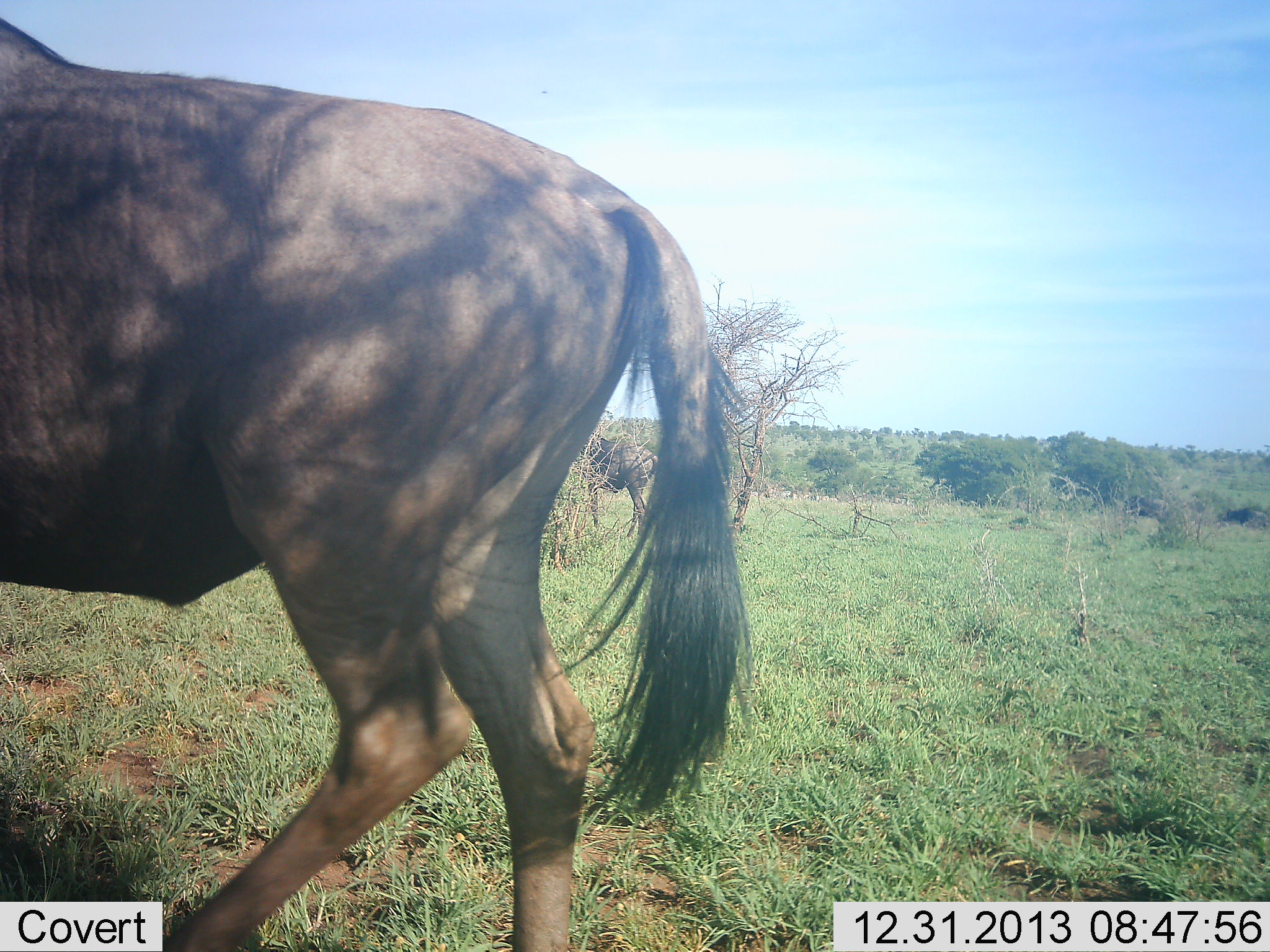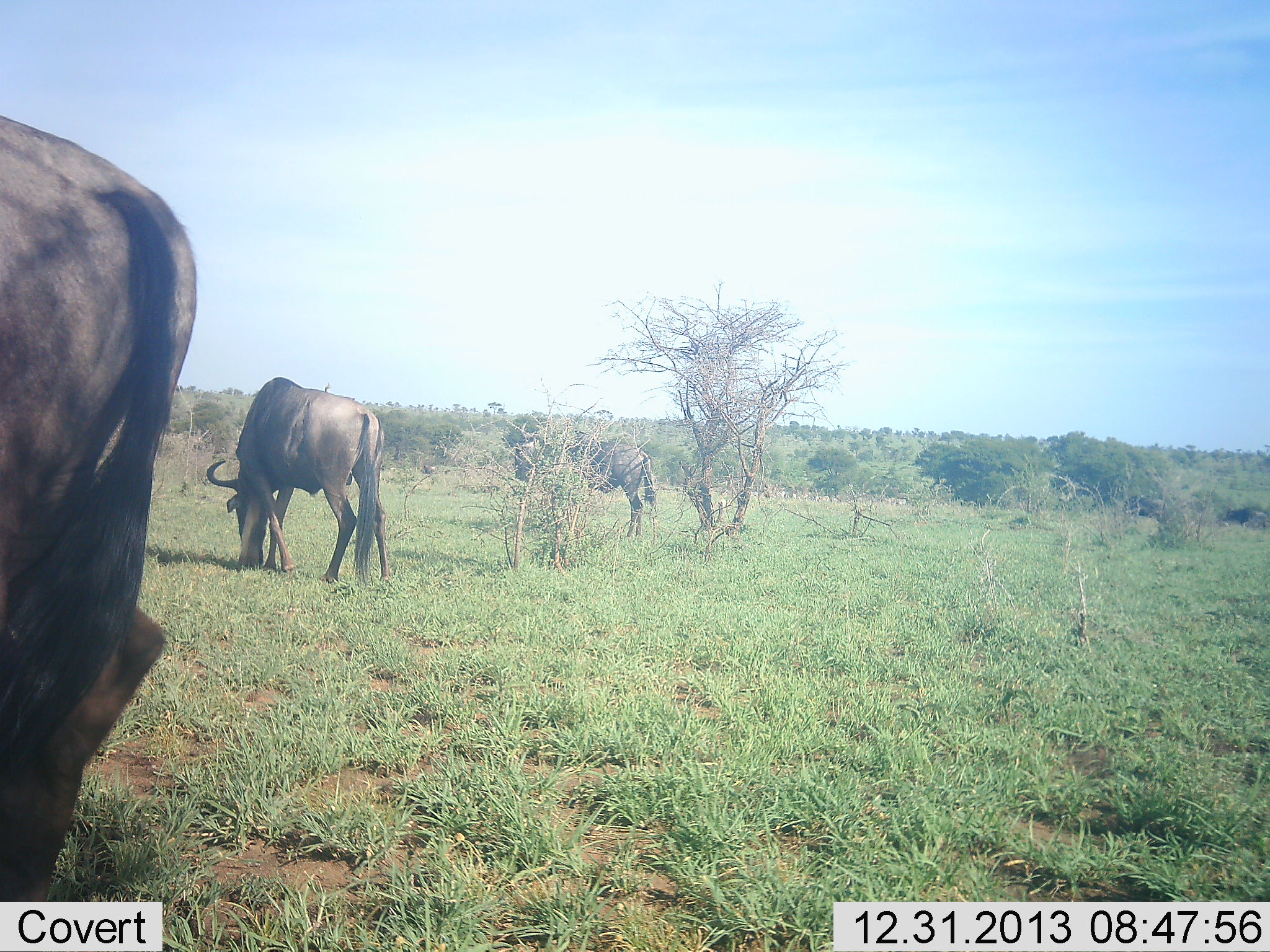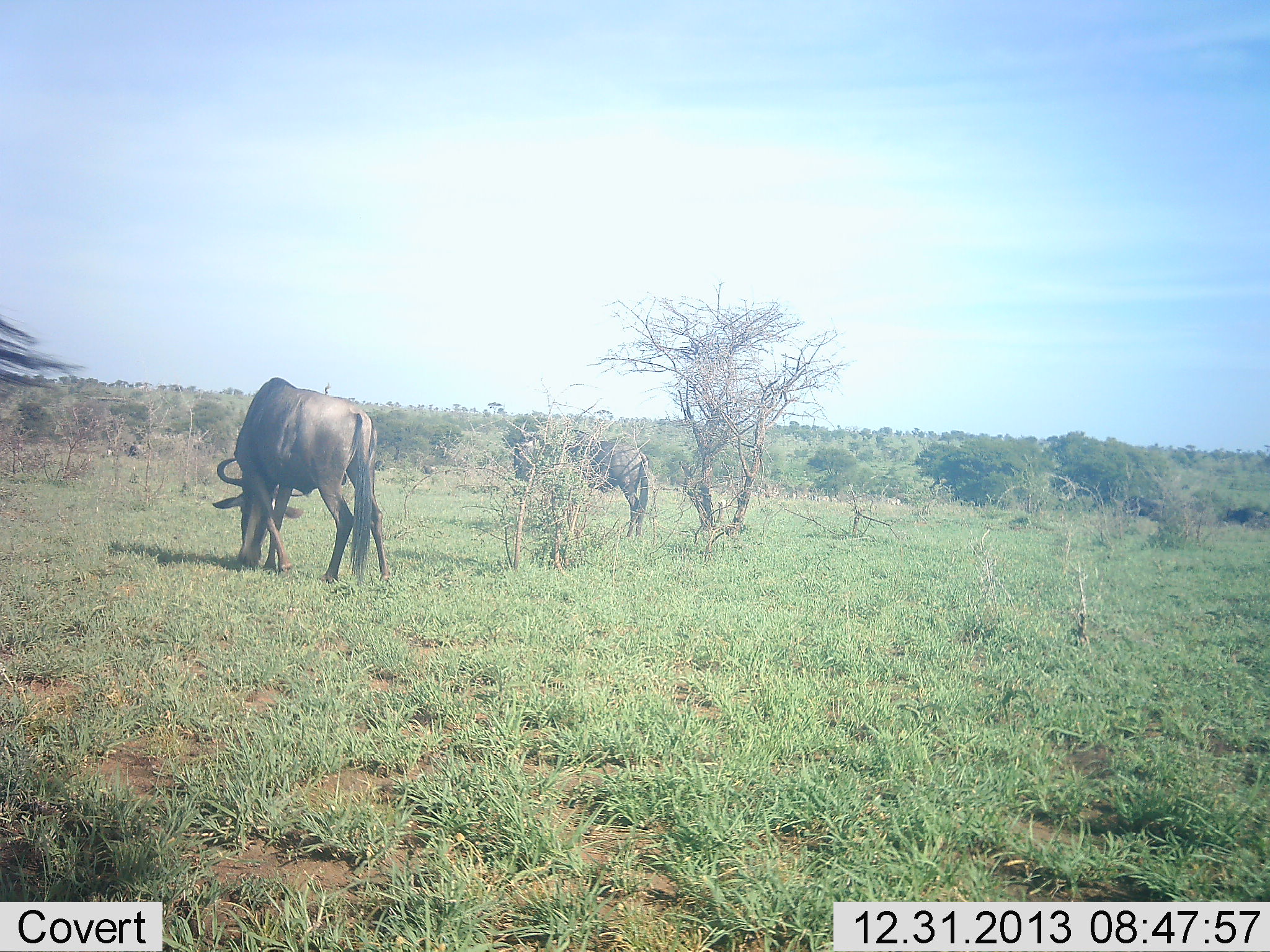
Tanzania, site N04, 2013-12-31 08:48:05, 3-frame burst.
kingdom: Animalia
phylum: Chordata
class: Mammalia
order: Artiodactyla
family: Bovidae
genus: Connochaetes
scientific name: Connochaetes taurinus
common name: blue wildebeest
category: wildebeest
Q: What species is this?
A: Wildebeest (blue wildebeest) (Connochaetes taurinus).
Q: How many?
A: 3.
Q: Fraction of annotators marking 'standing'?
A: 42%.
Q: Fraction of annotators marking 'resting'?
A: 4%.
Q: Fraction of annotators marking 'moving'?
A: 44%.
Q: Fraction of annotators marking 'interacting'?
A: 0%.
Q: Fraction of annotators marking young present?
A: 0%.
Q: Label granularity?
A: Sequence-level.